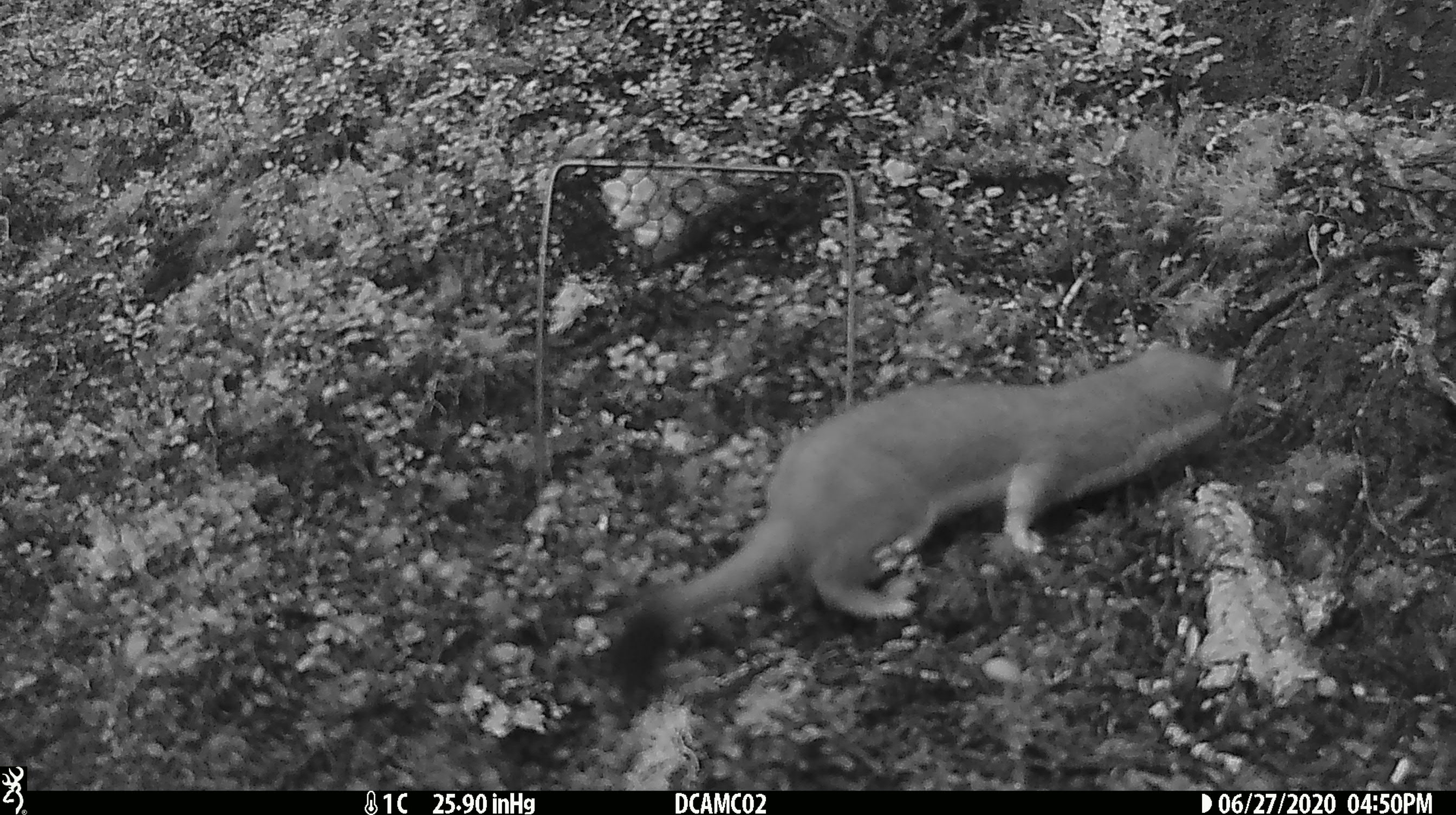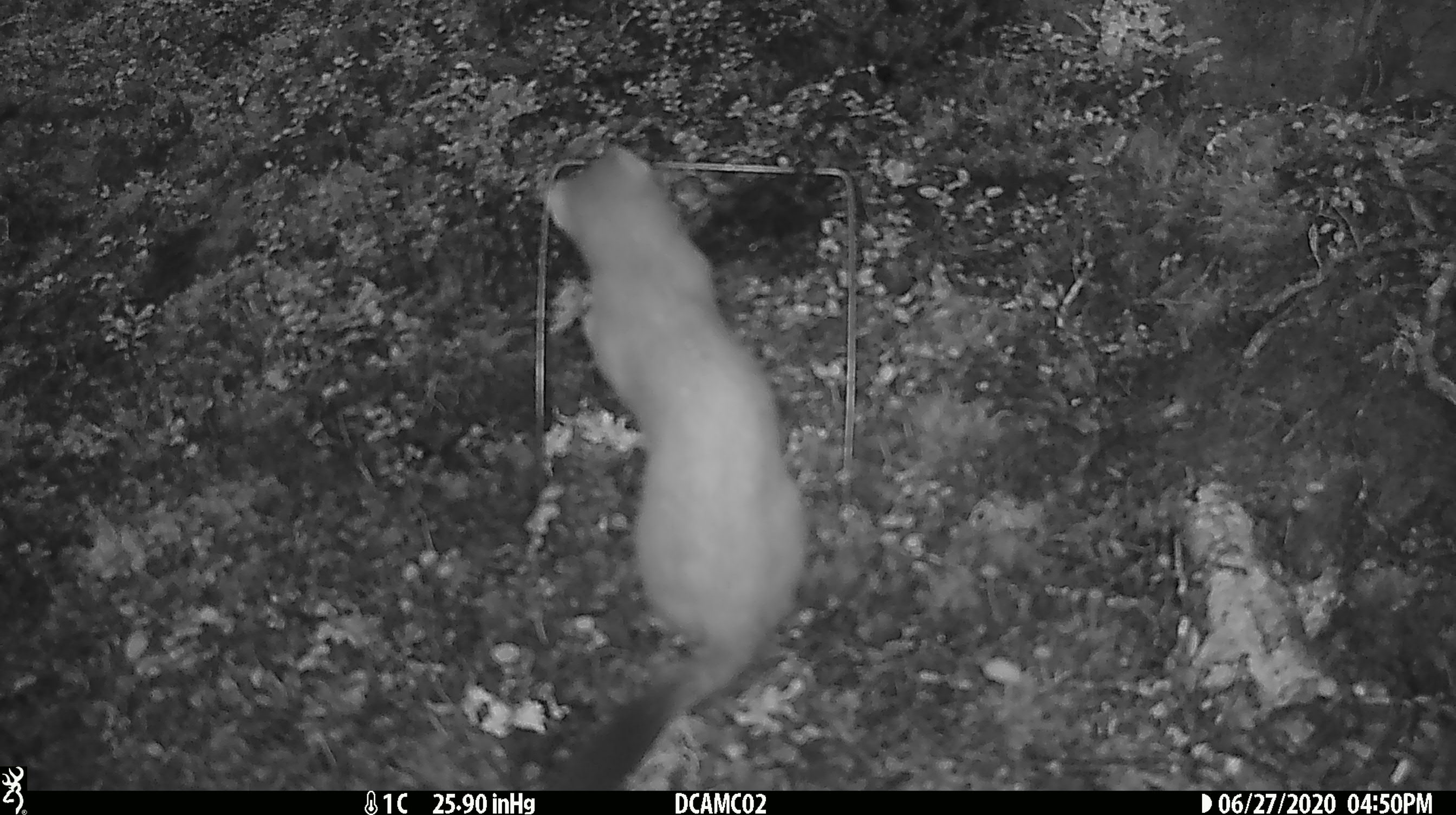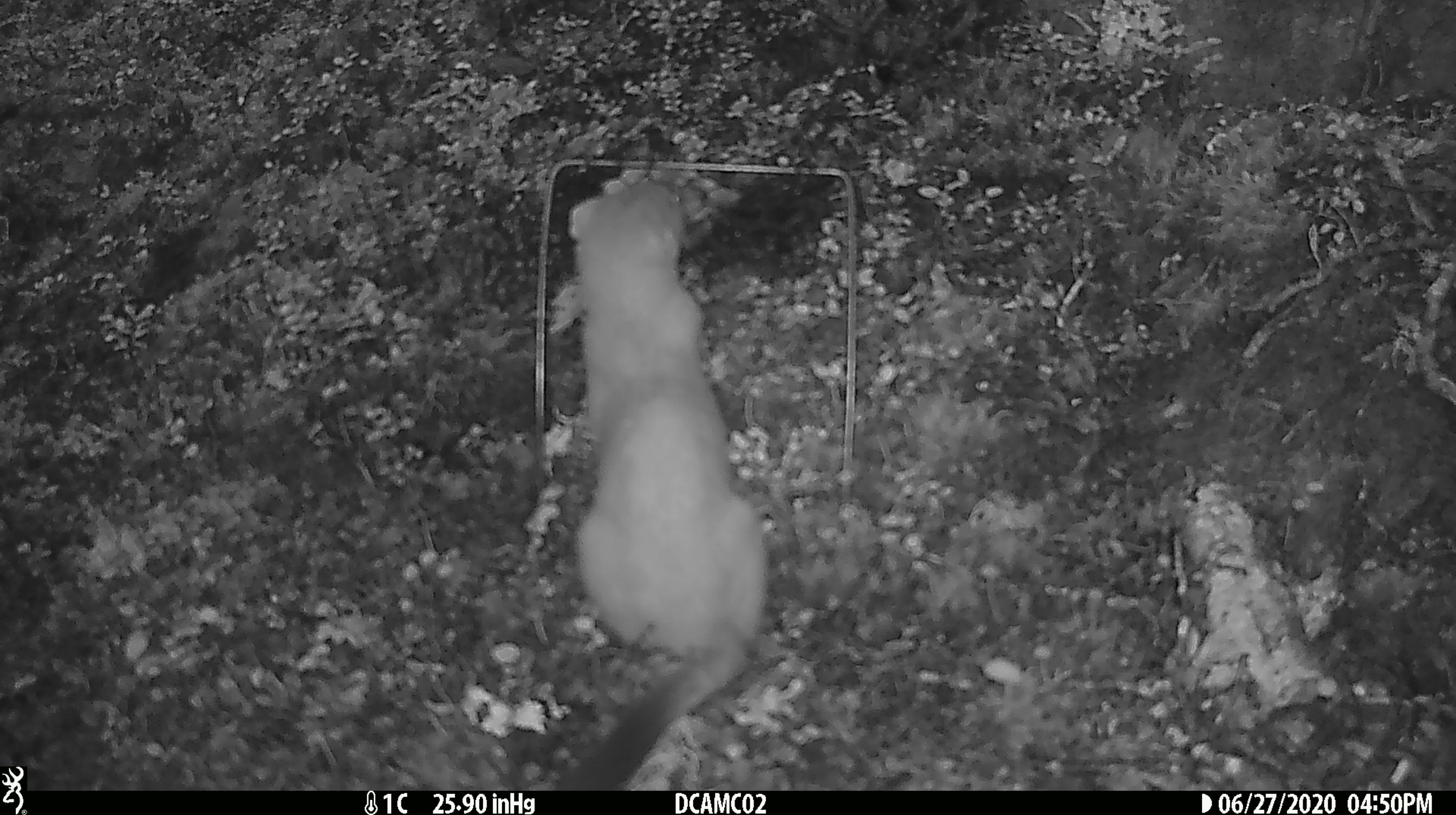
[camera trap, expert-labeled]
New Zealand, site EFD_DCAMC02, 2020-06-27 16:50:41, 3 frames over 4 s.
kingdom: Animalia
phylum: Chordata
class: Mammalia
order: Carnivora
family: Mustelidae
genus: Mustela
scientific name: Mustela erminea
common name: stoat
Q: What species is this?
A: Stoat (Mustela erminea).